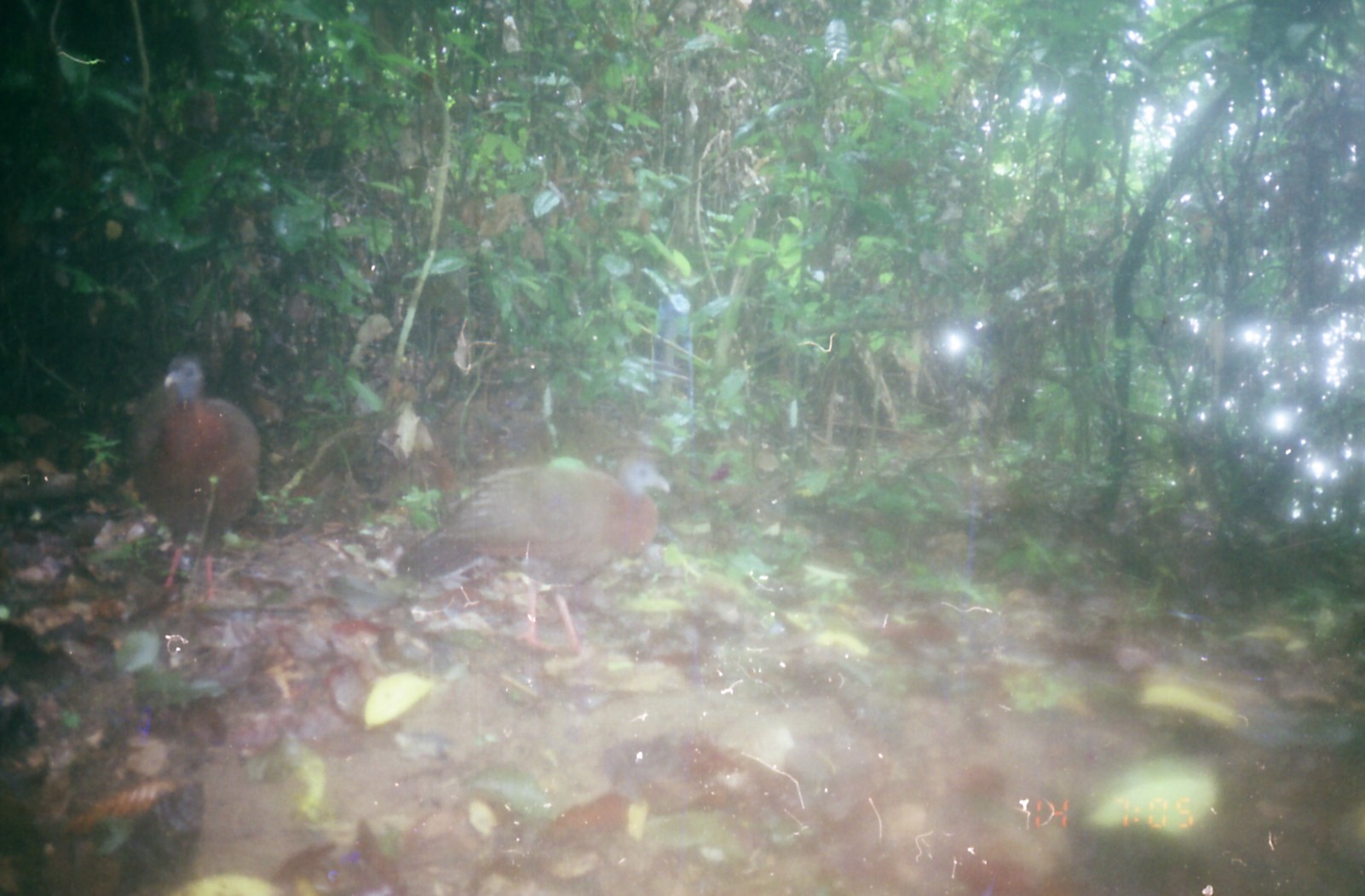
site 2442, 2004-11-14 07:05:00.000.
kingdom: Animalia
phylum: Chordata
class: Aves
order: Galliformes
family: Phasianidae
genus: Argusianus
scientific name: Argusianus argus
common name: great argus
Argusianus argus (great argus), count 2.